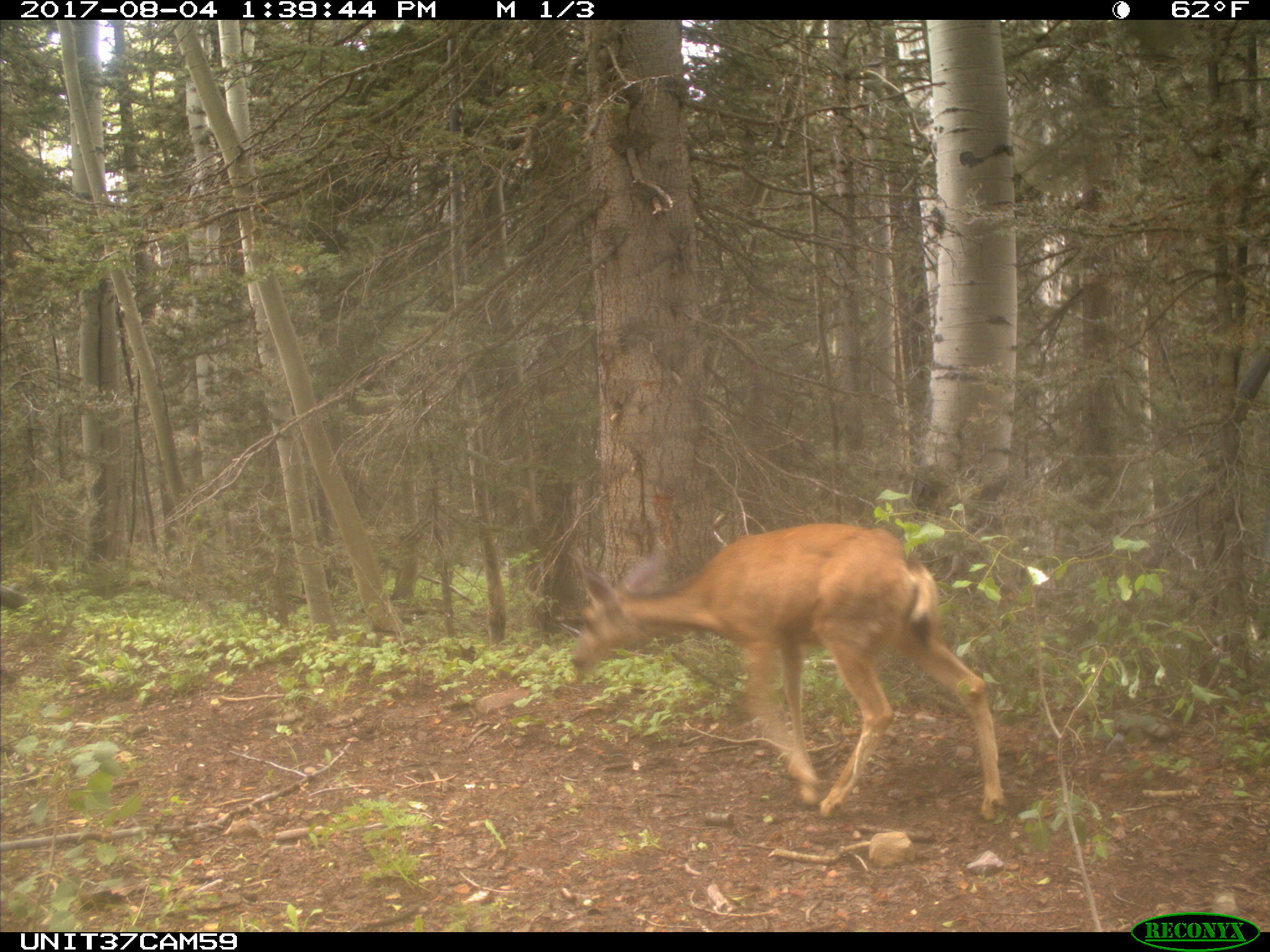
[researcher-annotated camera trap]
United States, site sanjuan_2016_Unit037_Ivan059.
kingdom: Animalia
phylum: Chordata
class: Mammalia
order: Artiodactyla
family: Cervidae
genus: Odocoileus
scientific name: Odocoileus hemionus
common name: mule deer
Odocoileus hemionus (mule deer).